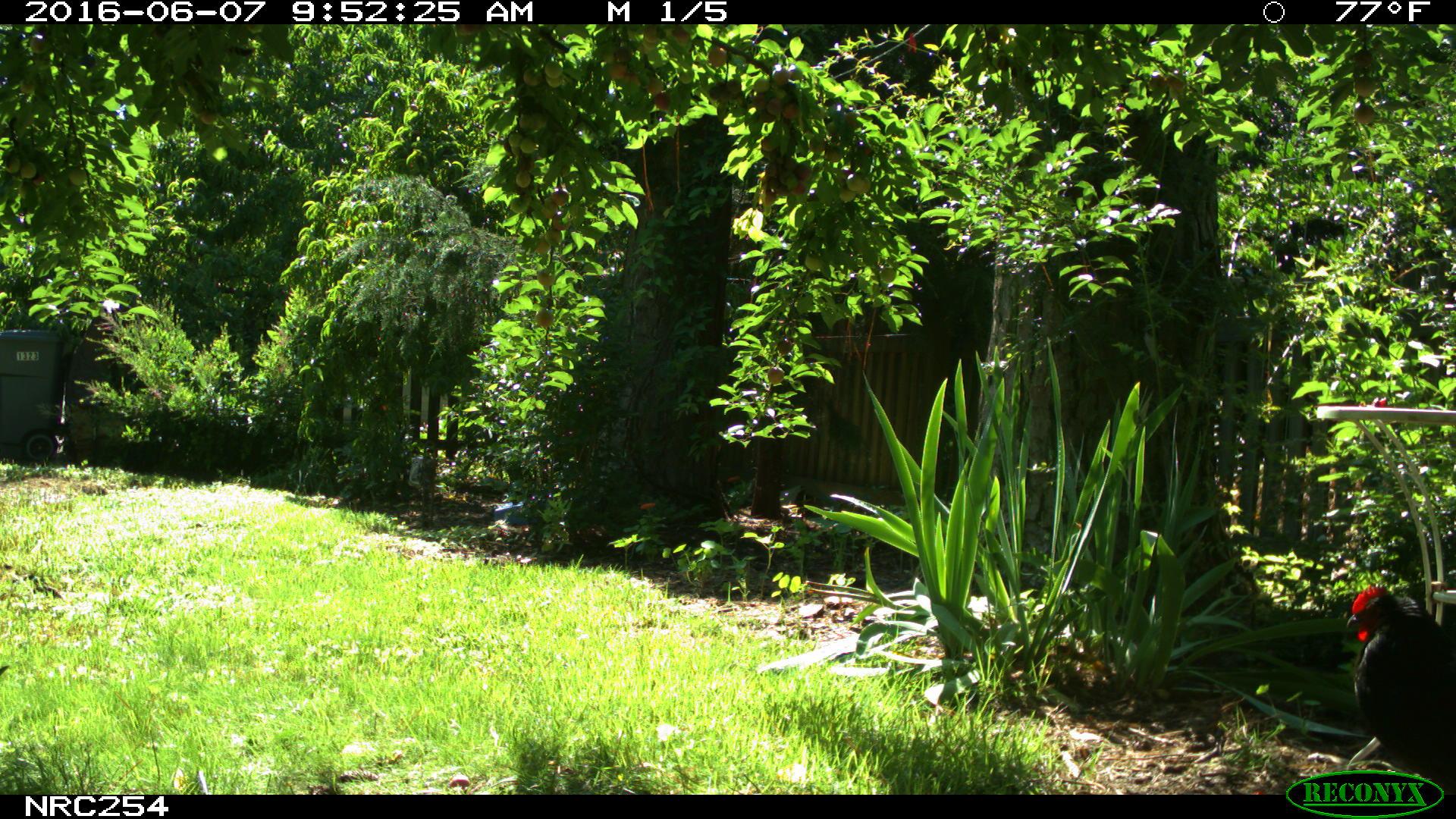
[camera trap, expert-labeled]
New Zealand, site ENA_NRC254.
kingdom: Animalia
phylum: Chordata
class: Aves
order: Galliformes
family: Phasianidae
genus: Gallus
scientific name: Gallus gallus domesticus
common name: chicken